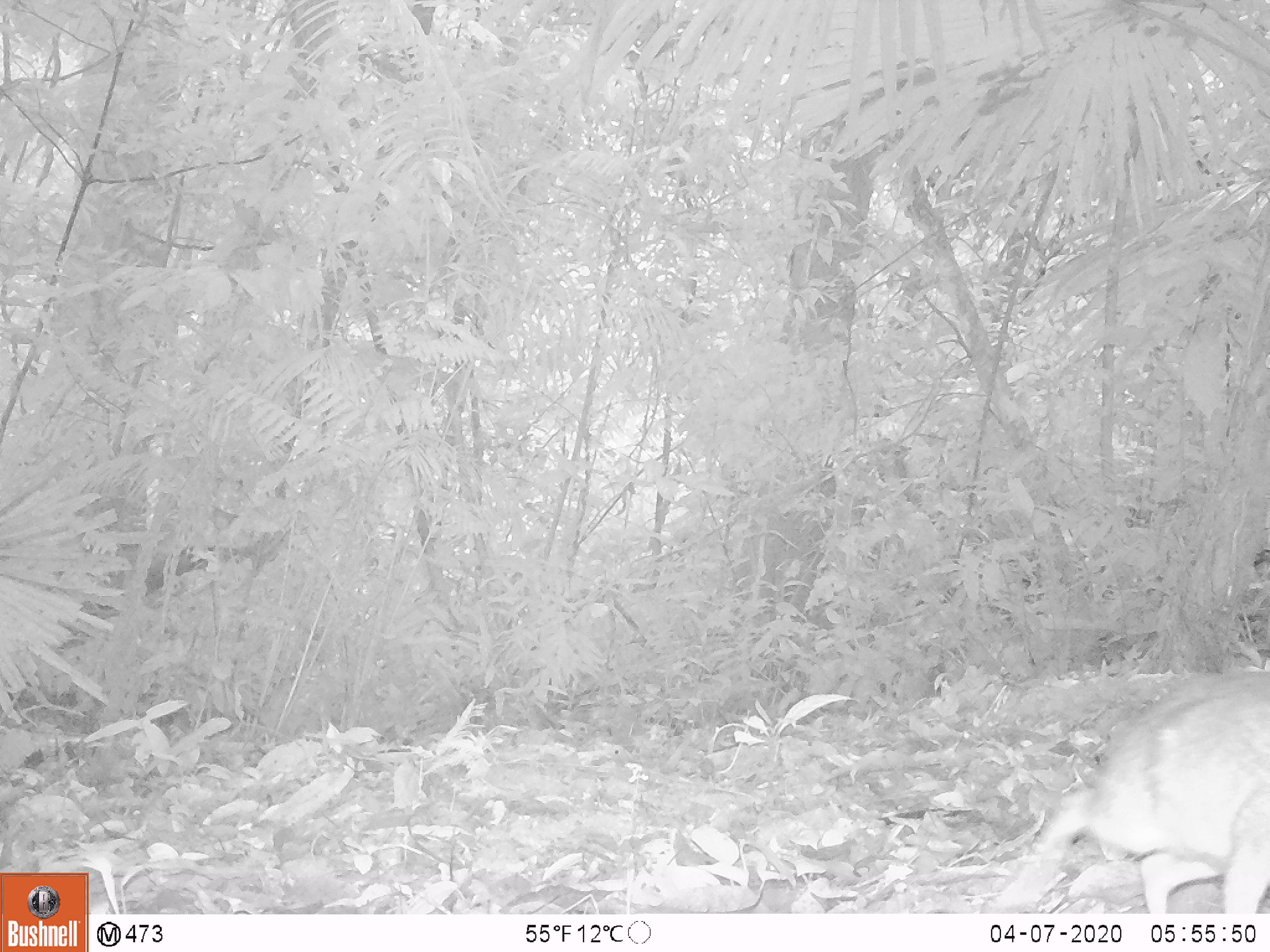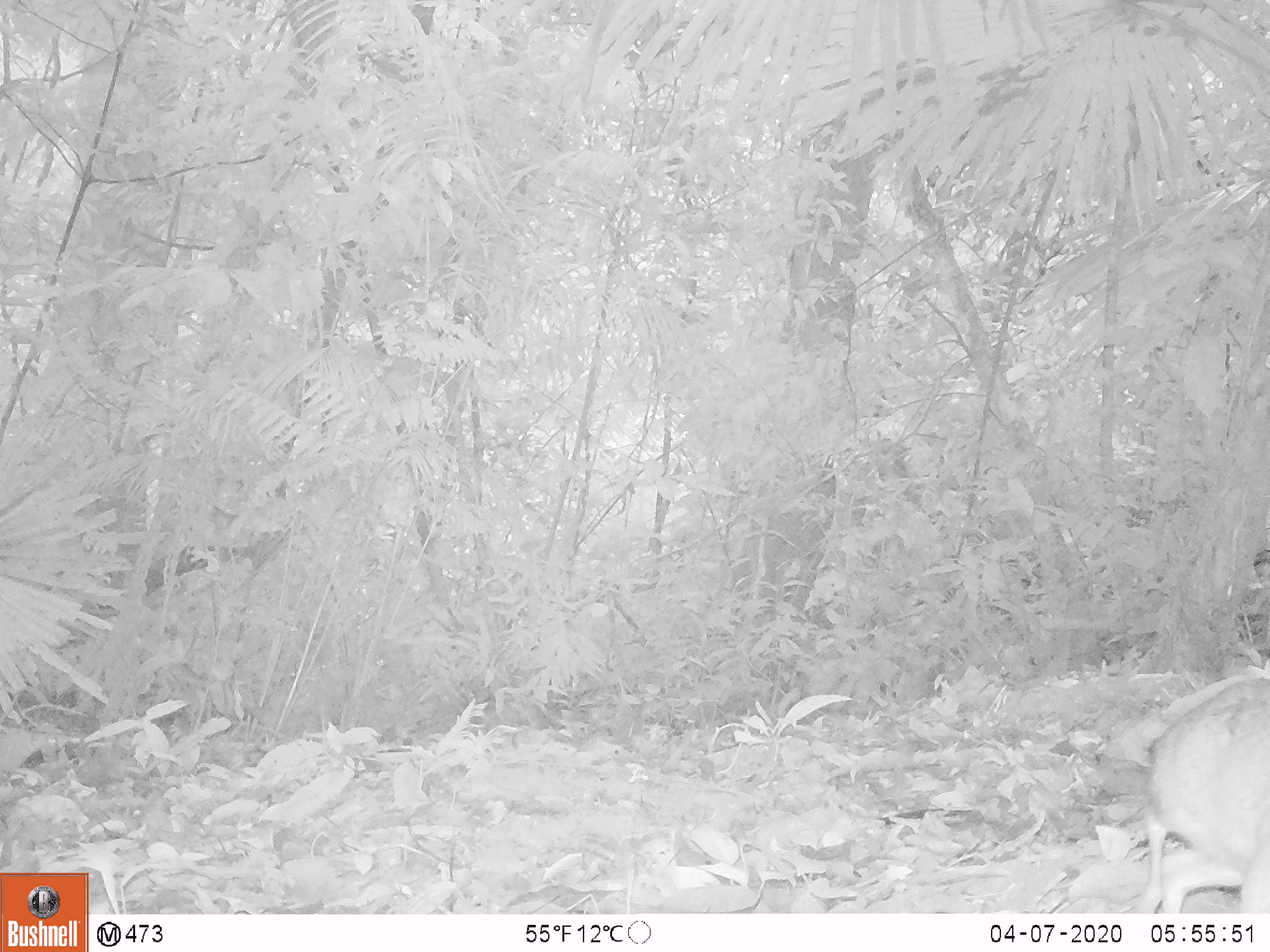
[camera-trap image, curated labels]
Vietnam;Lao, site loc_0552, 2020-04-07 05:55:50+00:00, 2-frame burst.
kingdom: Animalia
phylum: Chordata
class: Mammalia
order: Artiodactyla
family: Tragulidae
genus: Moschiola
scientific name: Moschiola meminna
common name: chevrotain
Chevrotain (Moschiola meminna). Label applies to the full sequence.